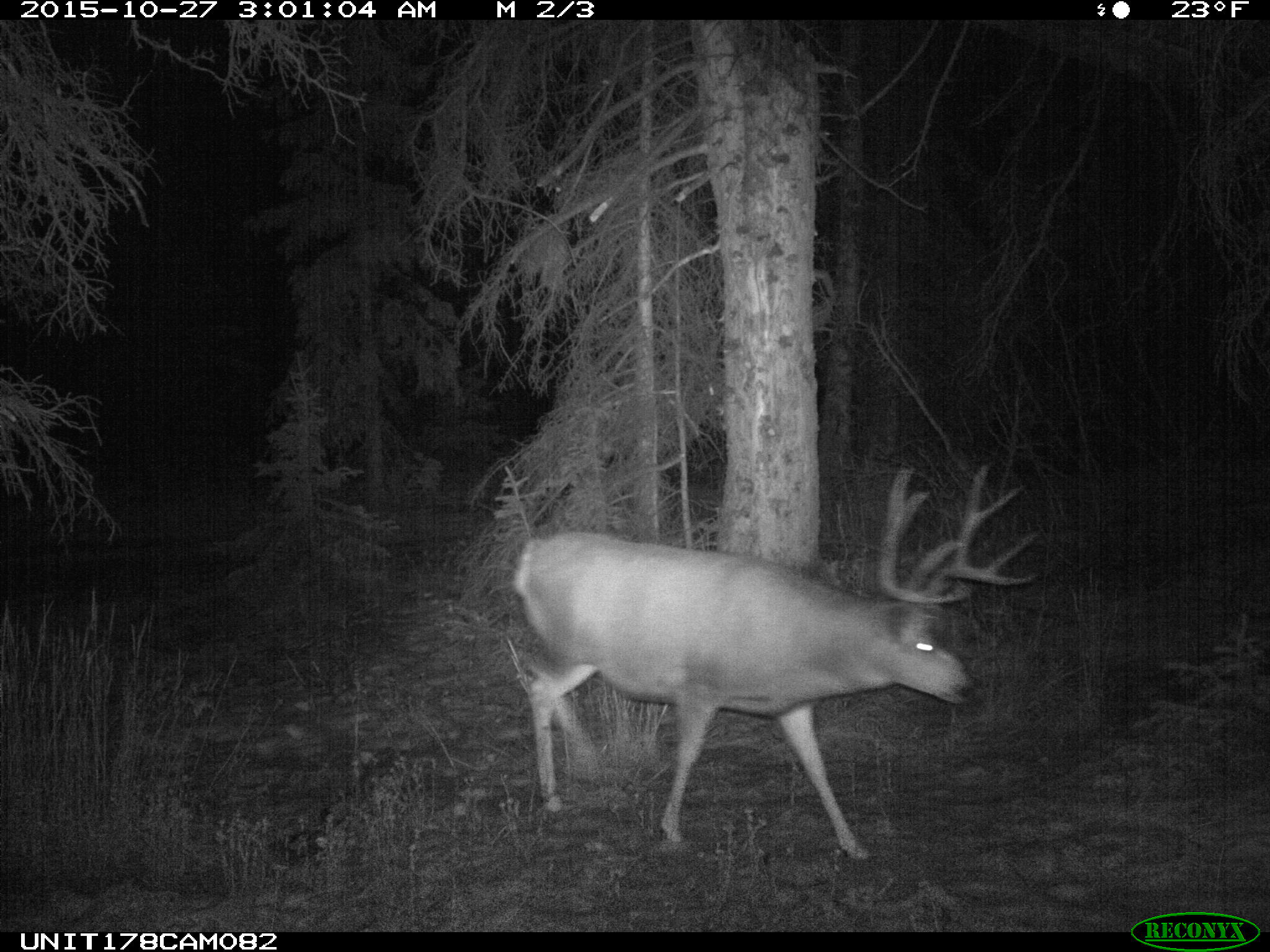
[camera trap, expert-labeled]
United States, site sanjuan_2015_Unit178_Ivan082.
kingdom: Animalia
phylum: Chordata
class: Mammalia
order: Artiodactyla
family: Cervidae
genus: Odocoileus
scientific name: Odocoileus hemionus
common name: mule deer